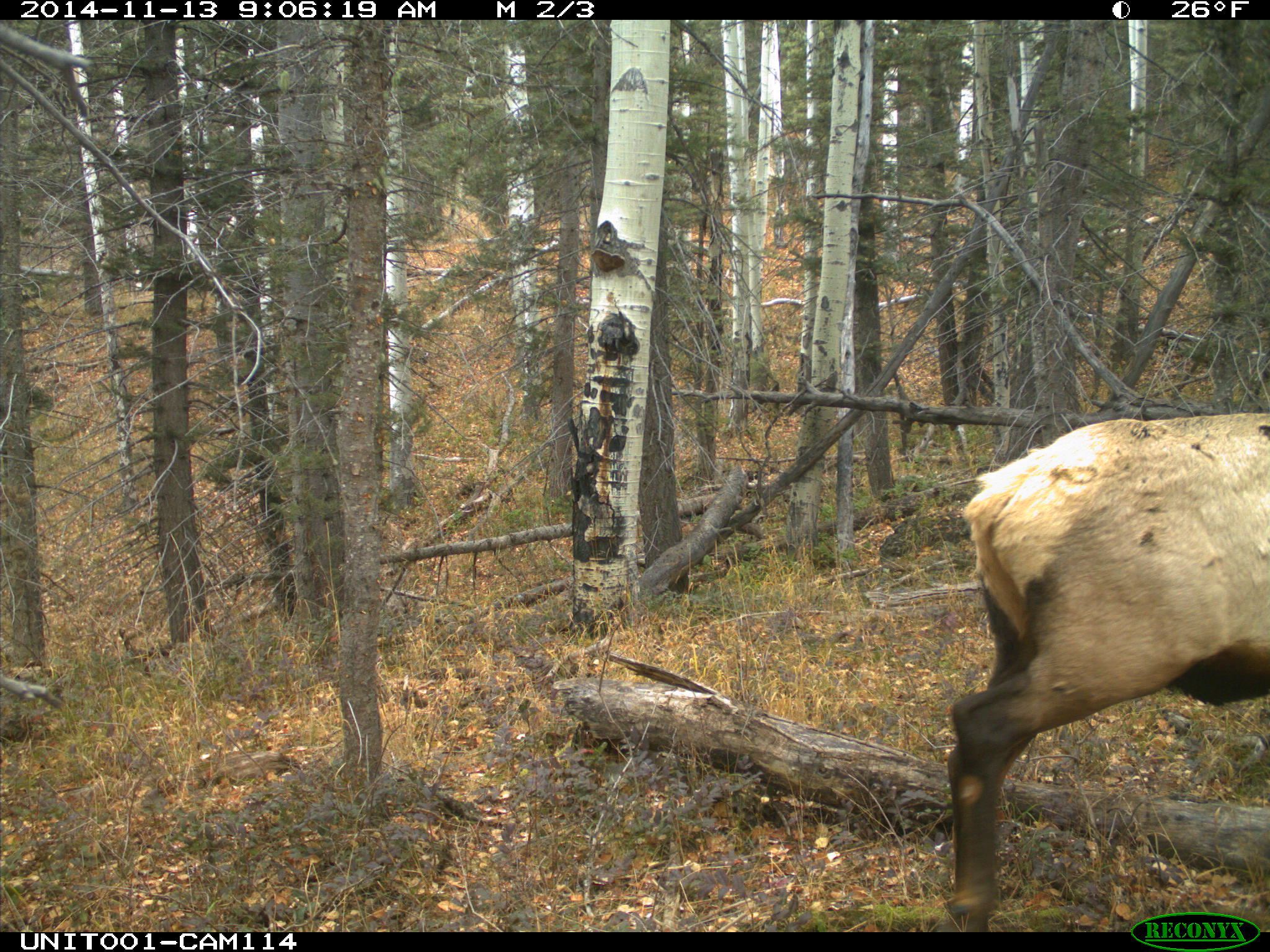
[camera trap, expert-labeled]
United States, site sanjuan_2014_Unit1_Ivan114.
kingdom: Animalia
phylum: Chordata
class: Mammalia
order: Artiodactyla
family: Cervidae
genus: Cervus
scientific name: Cervus elaphus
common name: red deer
Cervus elaphus (red deer).